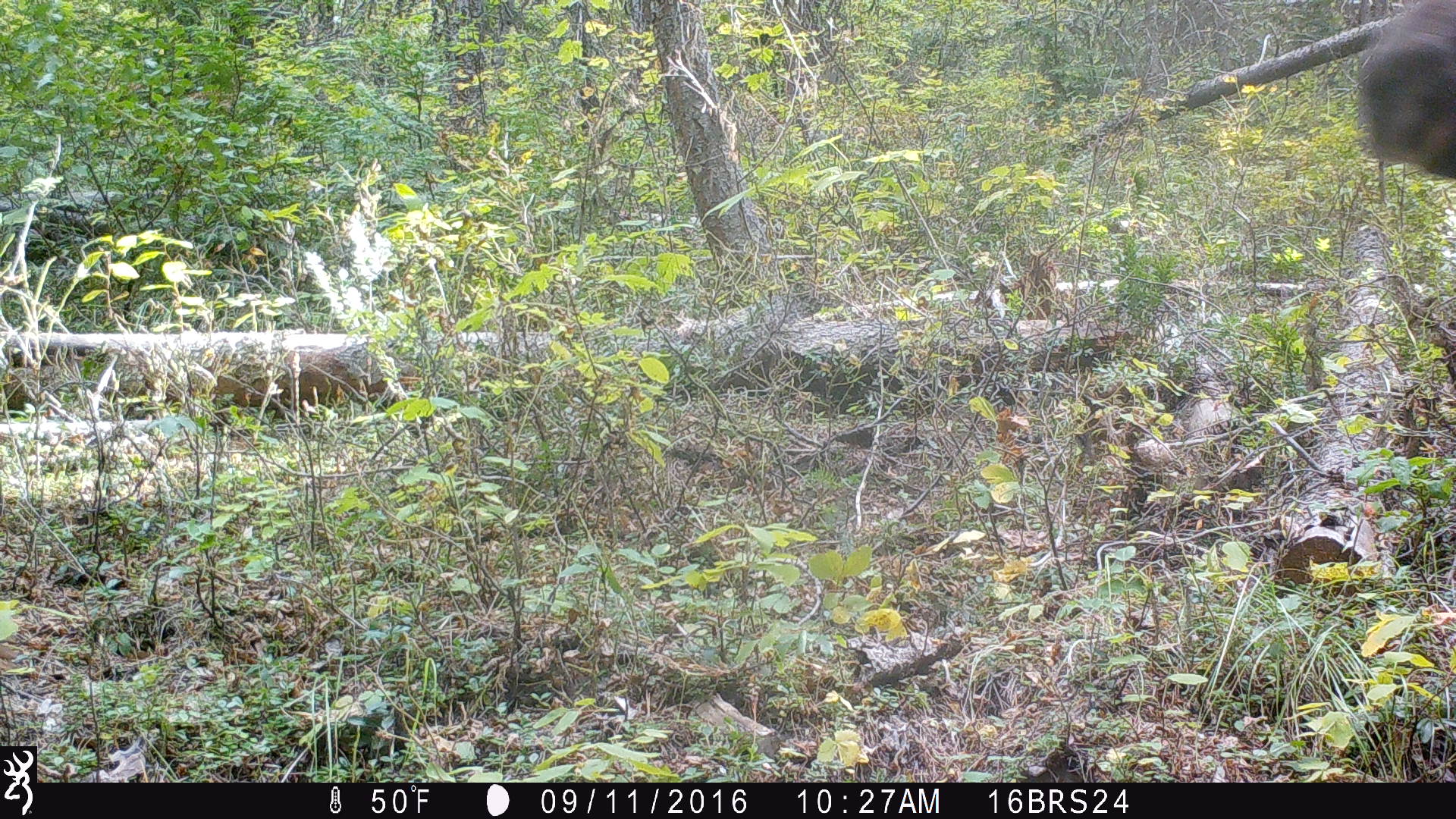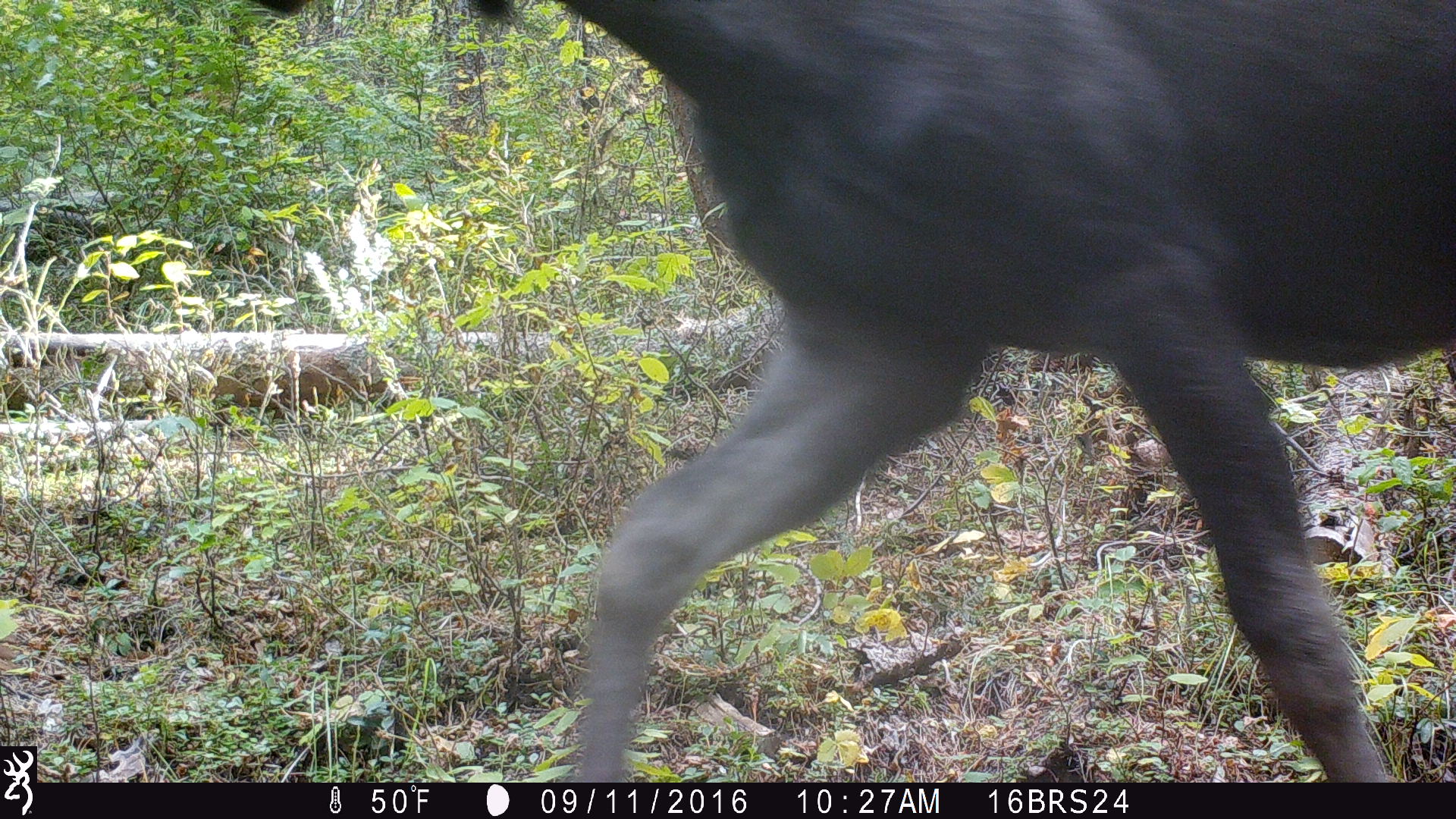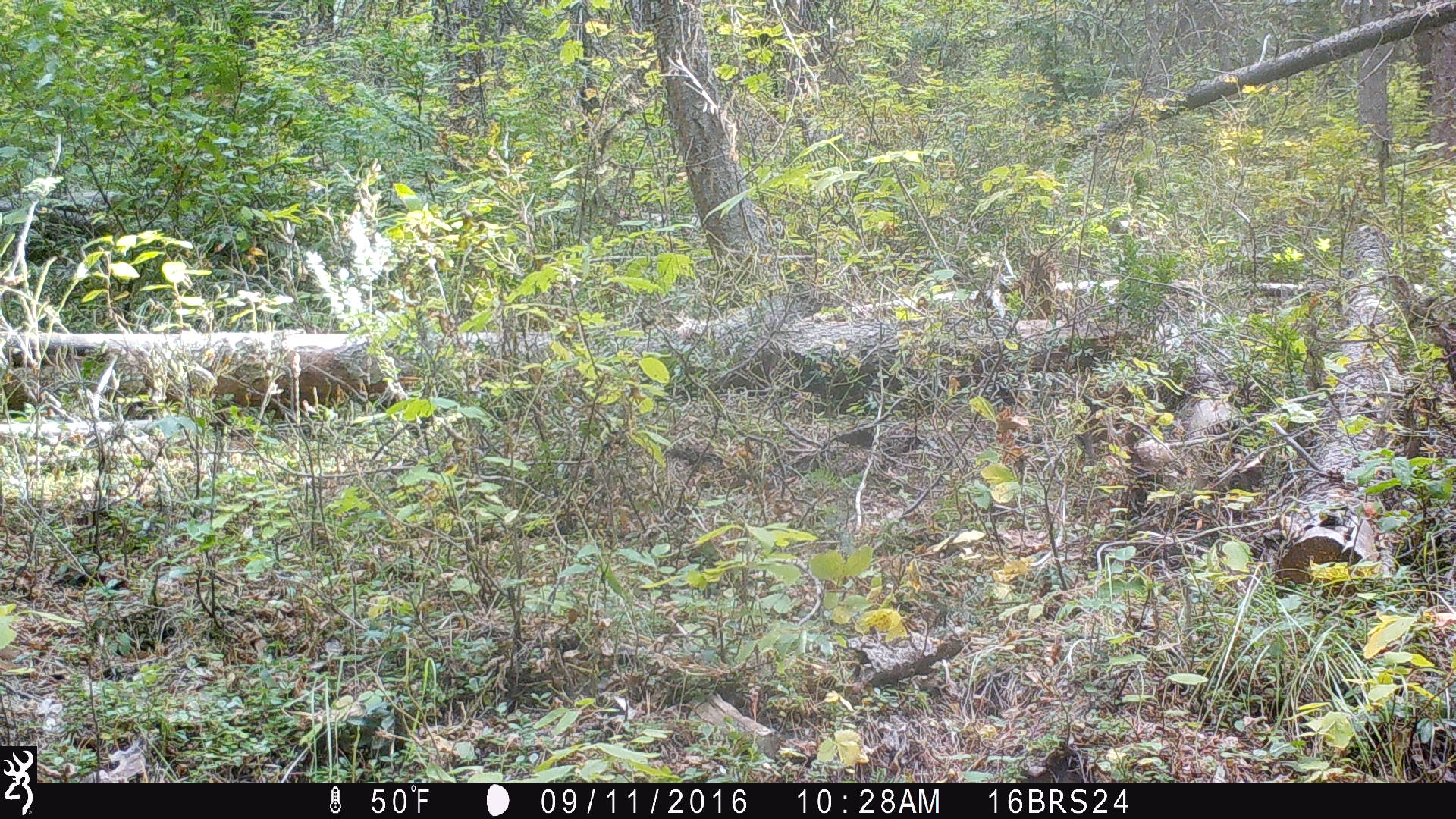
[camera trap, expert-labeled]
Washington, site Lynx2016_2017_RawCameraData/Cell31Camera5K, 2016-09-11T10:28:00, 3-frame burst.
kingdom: Animalia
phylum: Chordata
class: Mammalia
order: Artiodactyla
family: Cervidae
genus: Alces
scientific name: Alces alces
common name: moose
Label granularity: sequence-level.